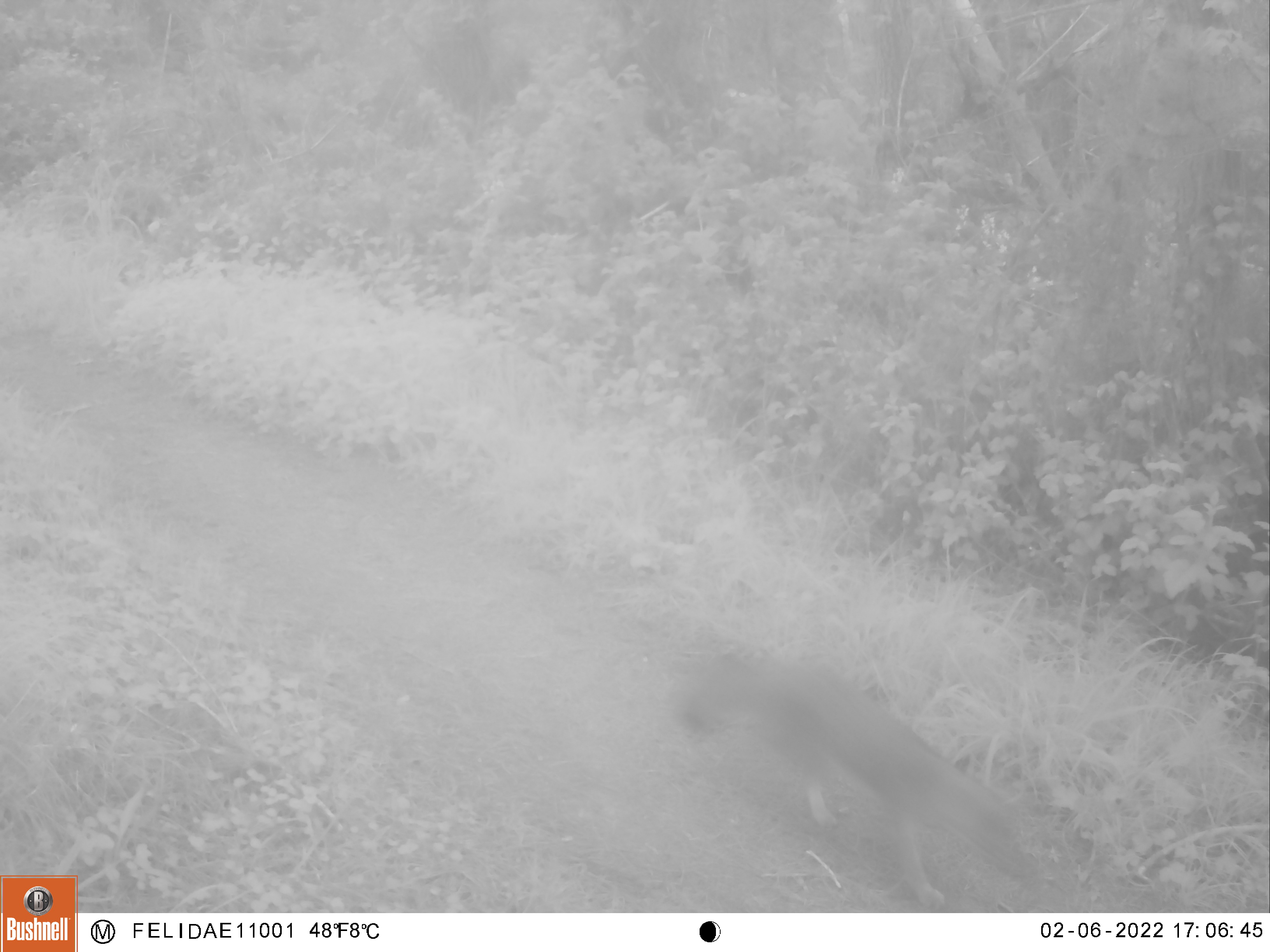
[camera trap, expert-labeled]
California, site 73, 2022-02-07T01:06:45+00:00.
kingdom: Animalia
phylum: Chordata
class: Mammalia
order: Carnivora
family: Canidae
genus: Urocyon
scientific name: Urocyon cinereoargenteus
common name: gray fox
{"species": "gray fox (Urocyon cinereoargenteus)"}